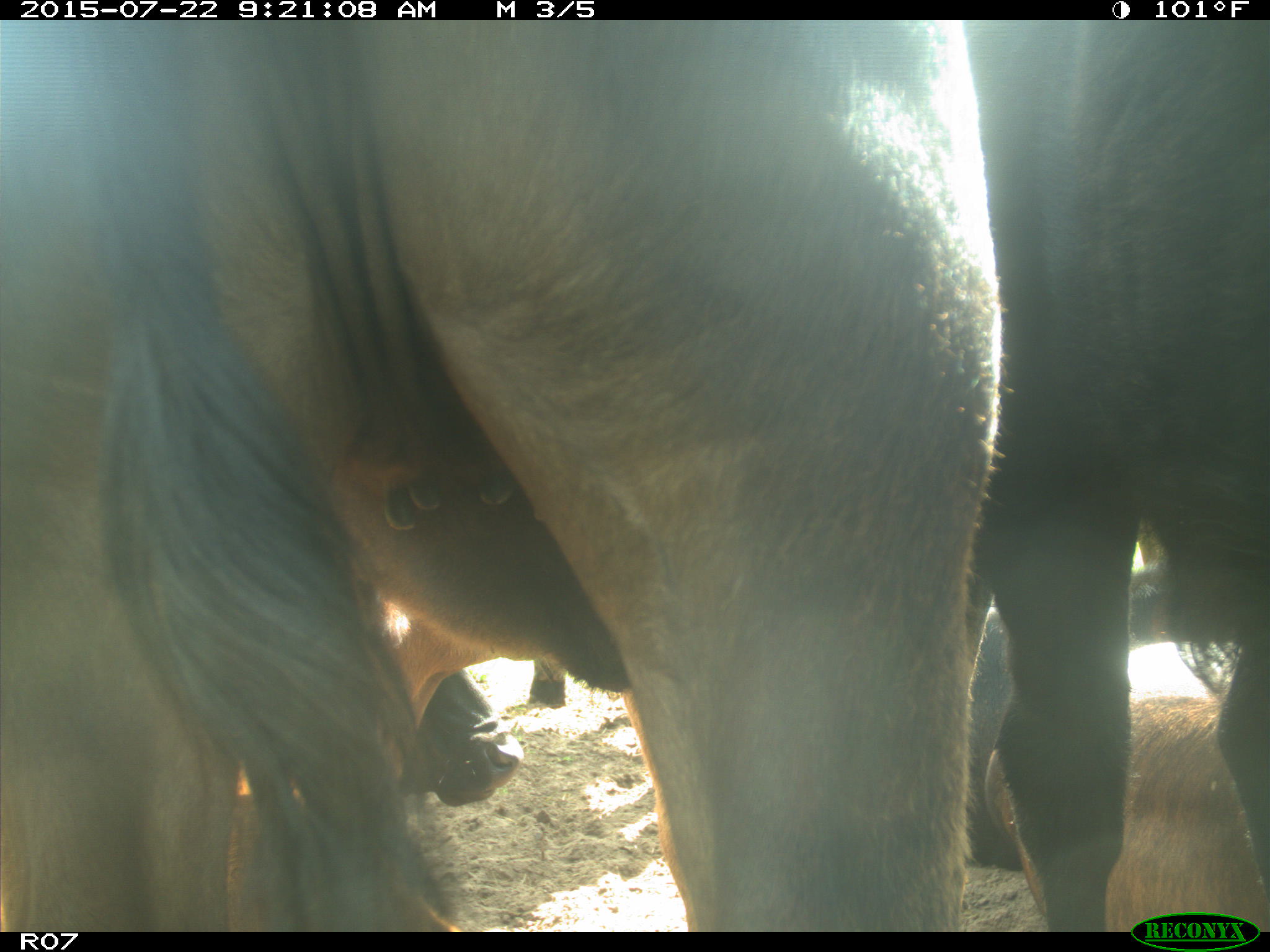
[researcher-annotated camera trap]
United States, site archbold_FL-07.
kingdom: Animalia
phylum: Chordata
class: Mammalia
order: Artiodactyla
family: Bovidae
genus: Bos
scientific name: Bos taurus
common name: domestic cow